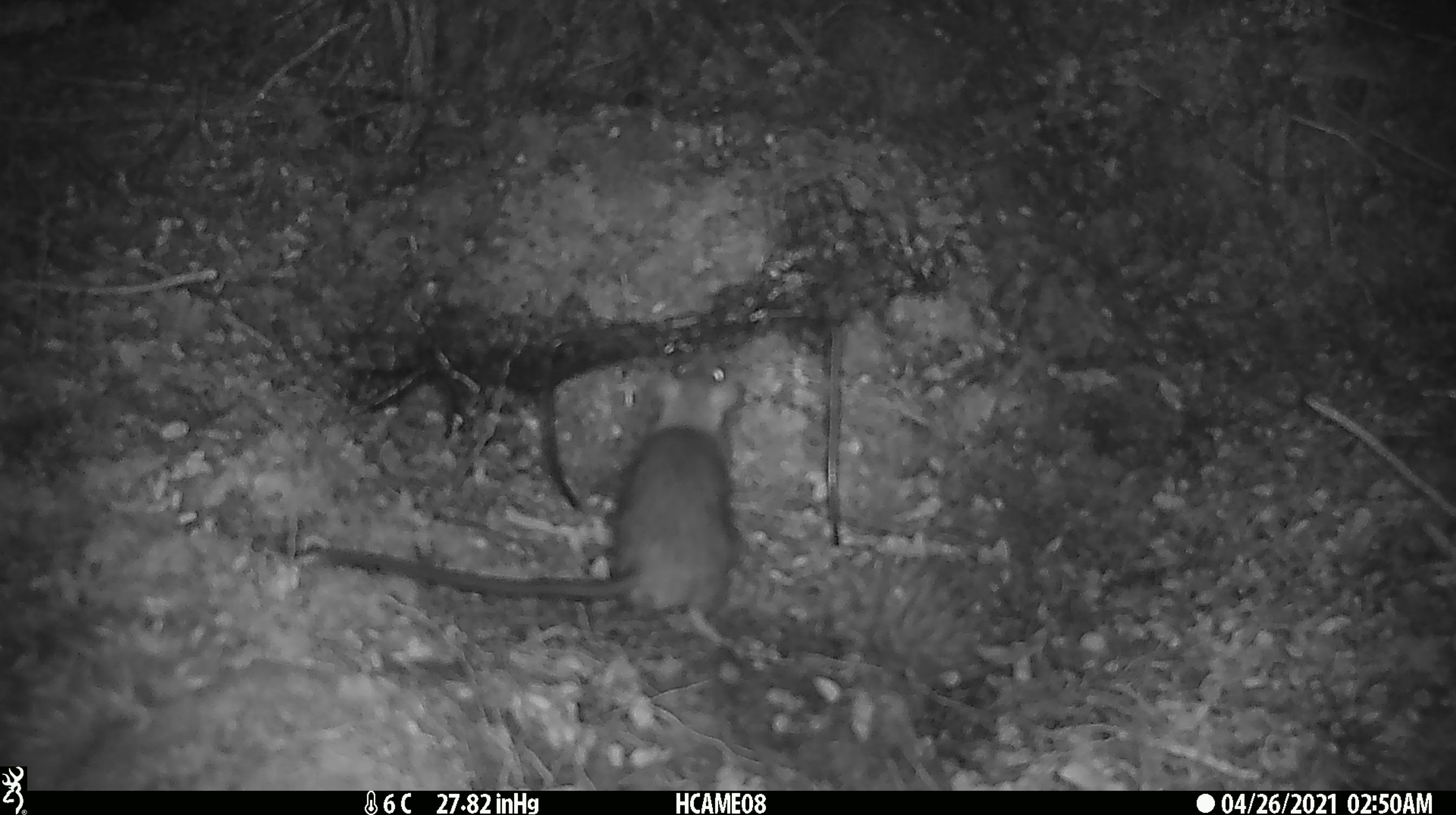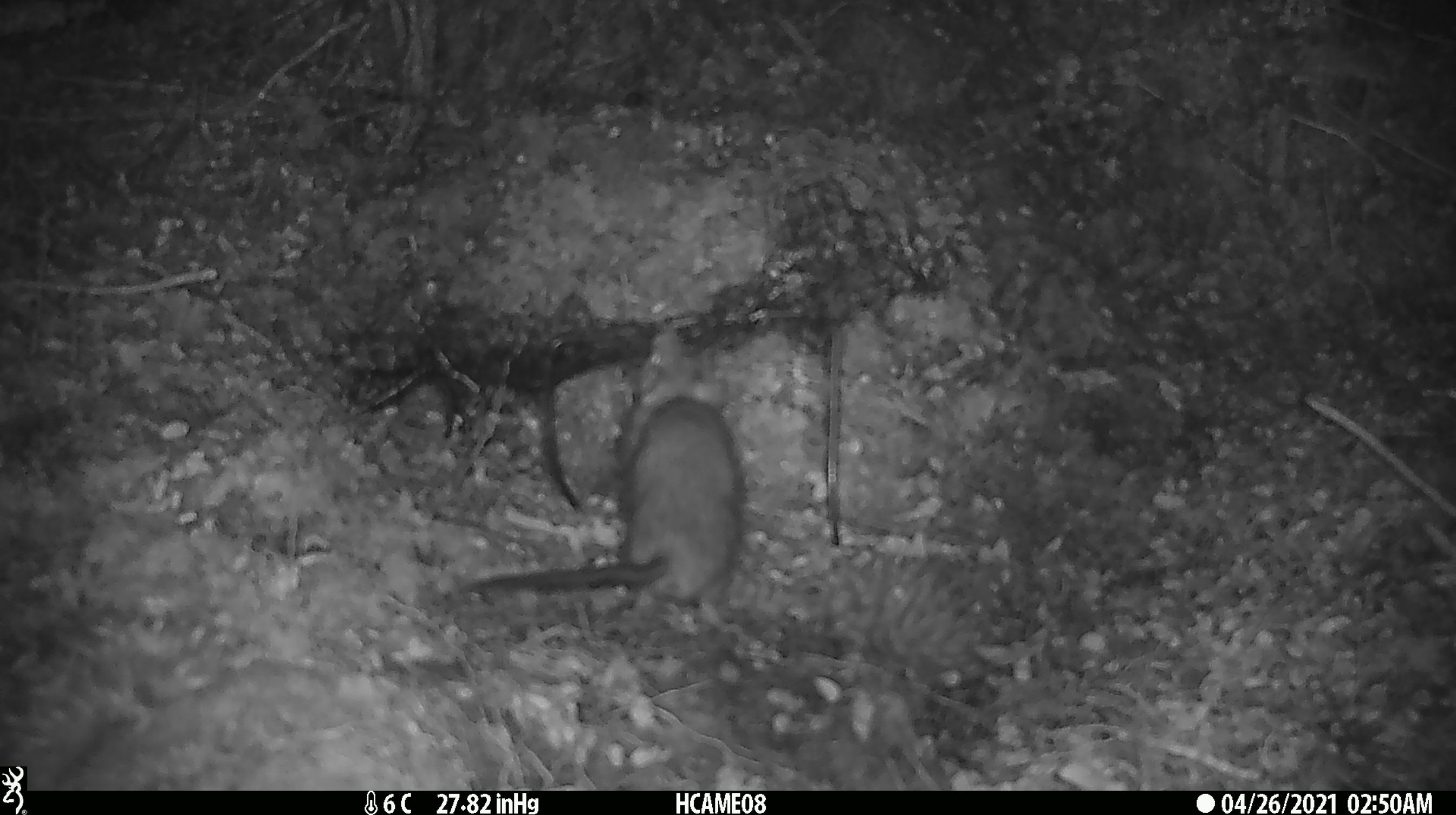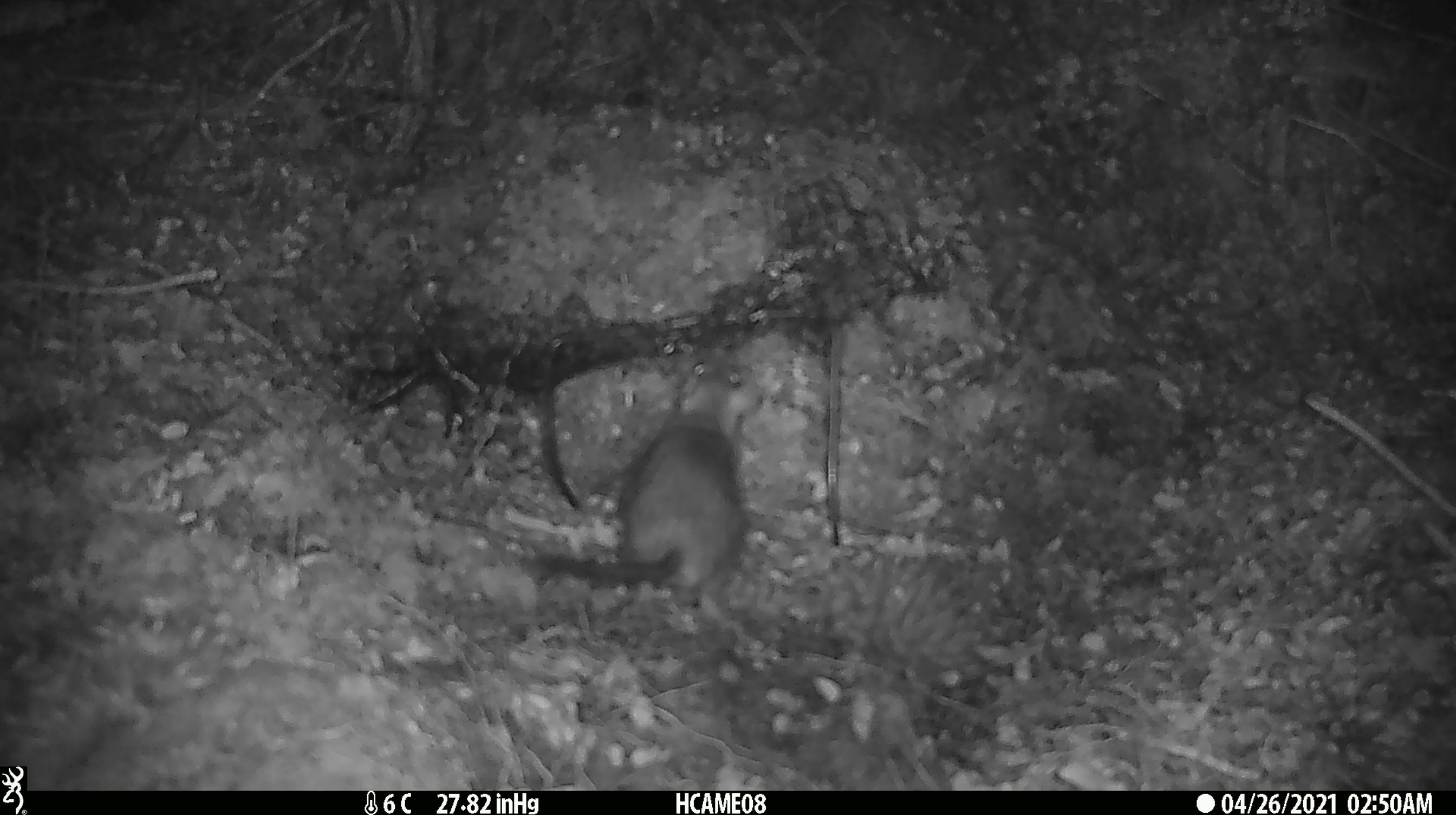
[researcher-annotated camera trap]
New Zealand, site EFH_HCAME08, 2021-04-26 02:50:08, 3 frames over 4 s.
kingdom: Animalia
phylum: Chordata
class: Mammalia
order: Rodentia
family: Muridae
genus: Rattus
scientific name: Rattus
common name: rat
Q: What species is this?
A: Rat (Rattus).